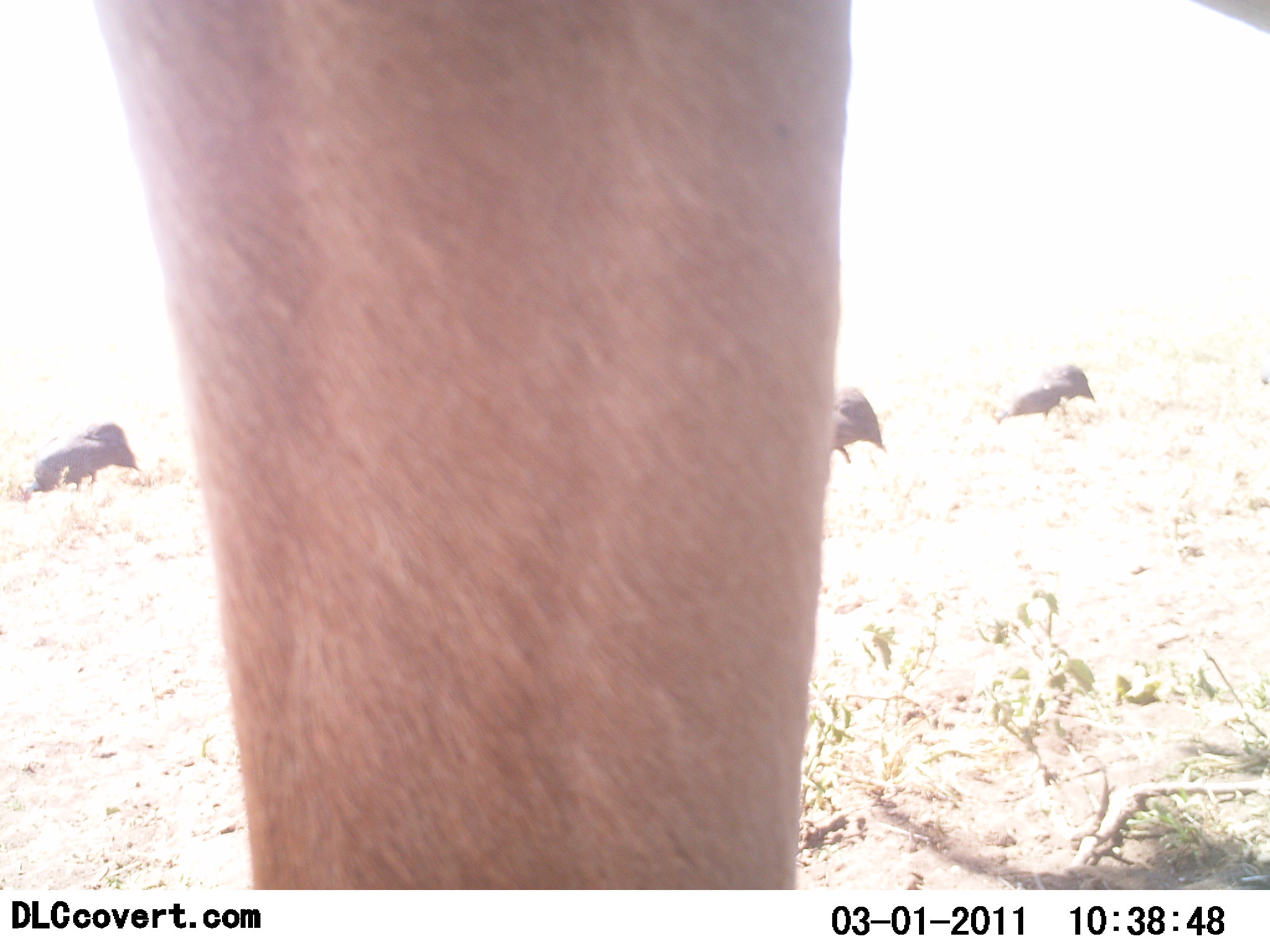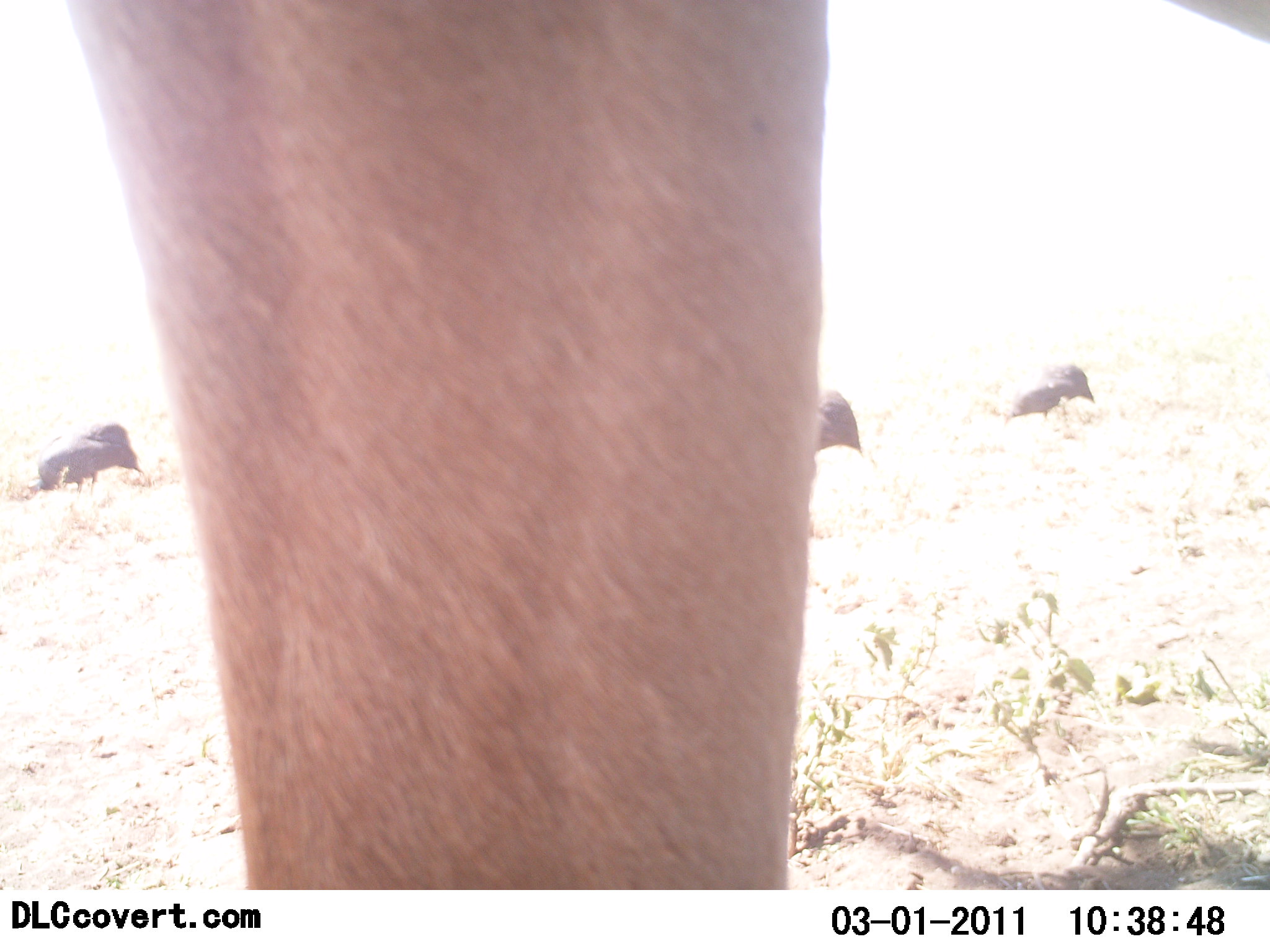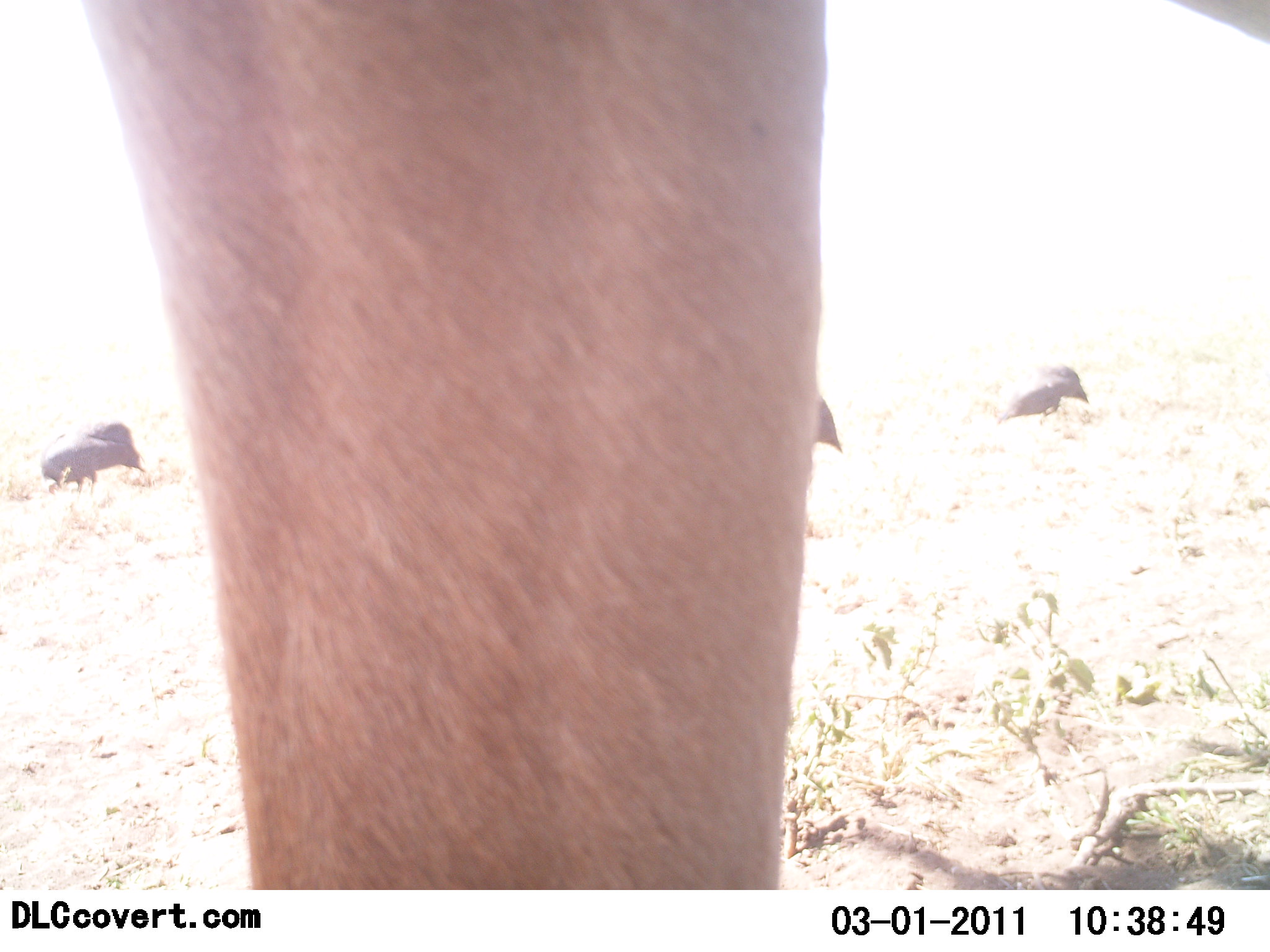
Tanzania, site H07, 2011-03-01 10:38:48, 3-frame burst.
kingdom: Animalia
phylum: Chordata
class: Mammalia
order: Artiodactyla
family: Bovidae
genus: Alcelaphus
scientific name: Alcelaphus buselaphus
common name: hartebeest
Hartebeest (Alcelaphus buselaphus), count 1. Behavior (volunteer vote fractions): standing 100%, resting 0%, moving 0%, interacting 0%. Young present (vote fraction): 0%. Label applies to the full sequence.